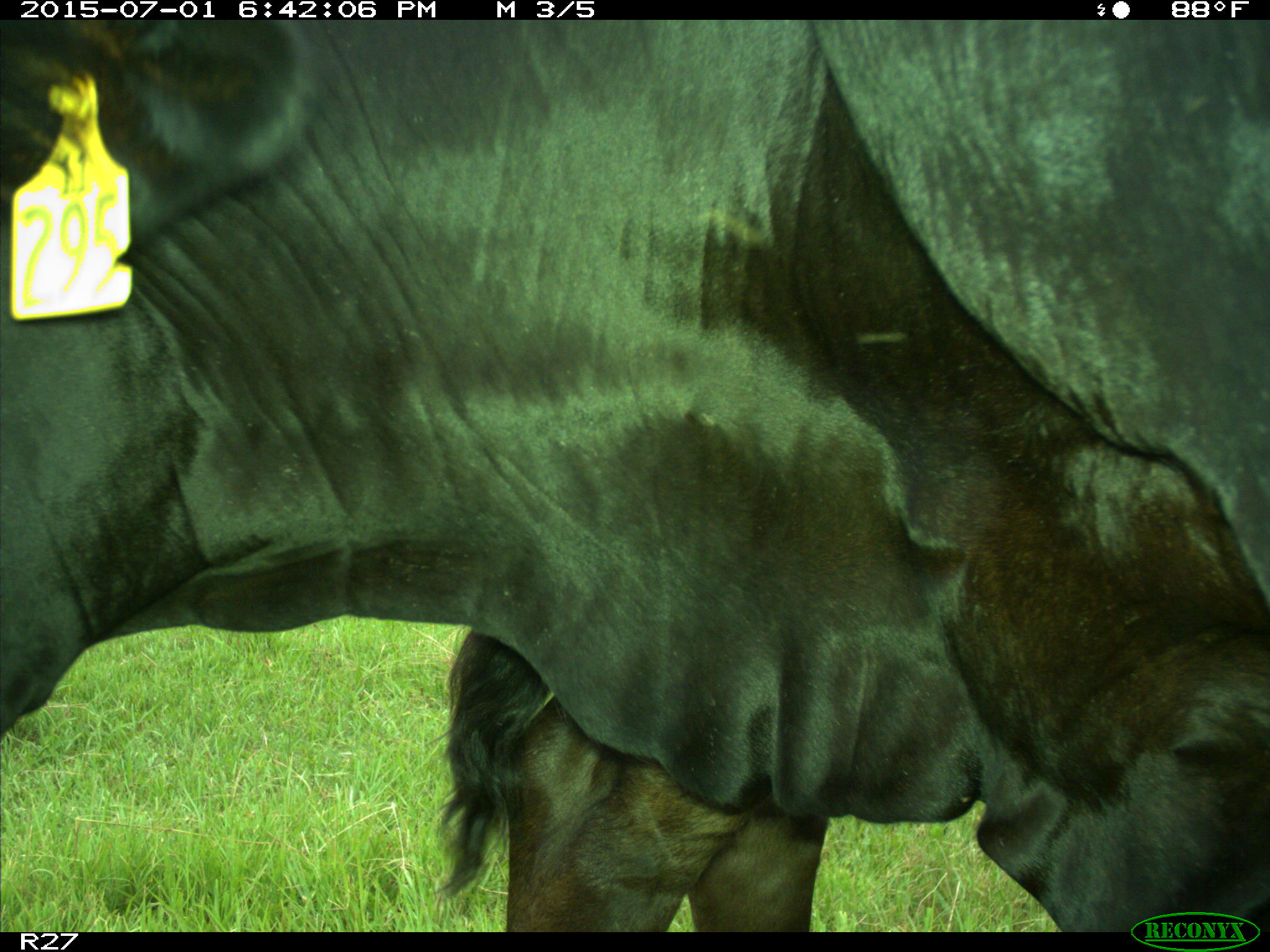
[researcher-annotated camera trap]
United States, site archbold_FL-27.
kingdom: Animalia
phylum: Chordata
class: Mammalia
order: Artiodactyla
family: Bovidae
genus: Bos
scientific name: Bos taurus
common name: domestic cow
Bos taurus (domestic cow).